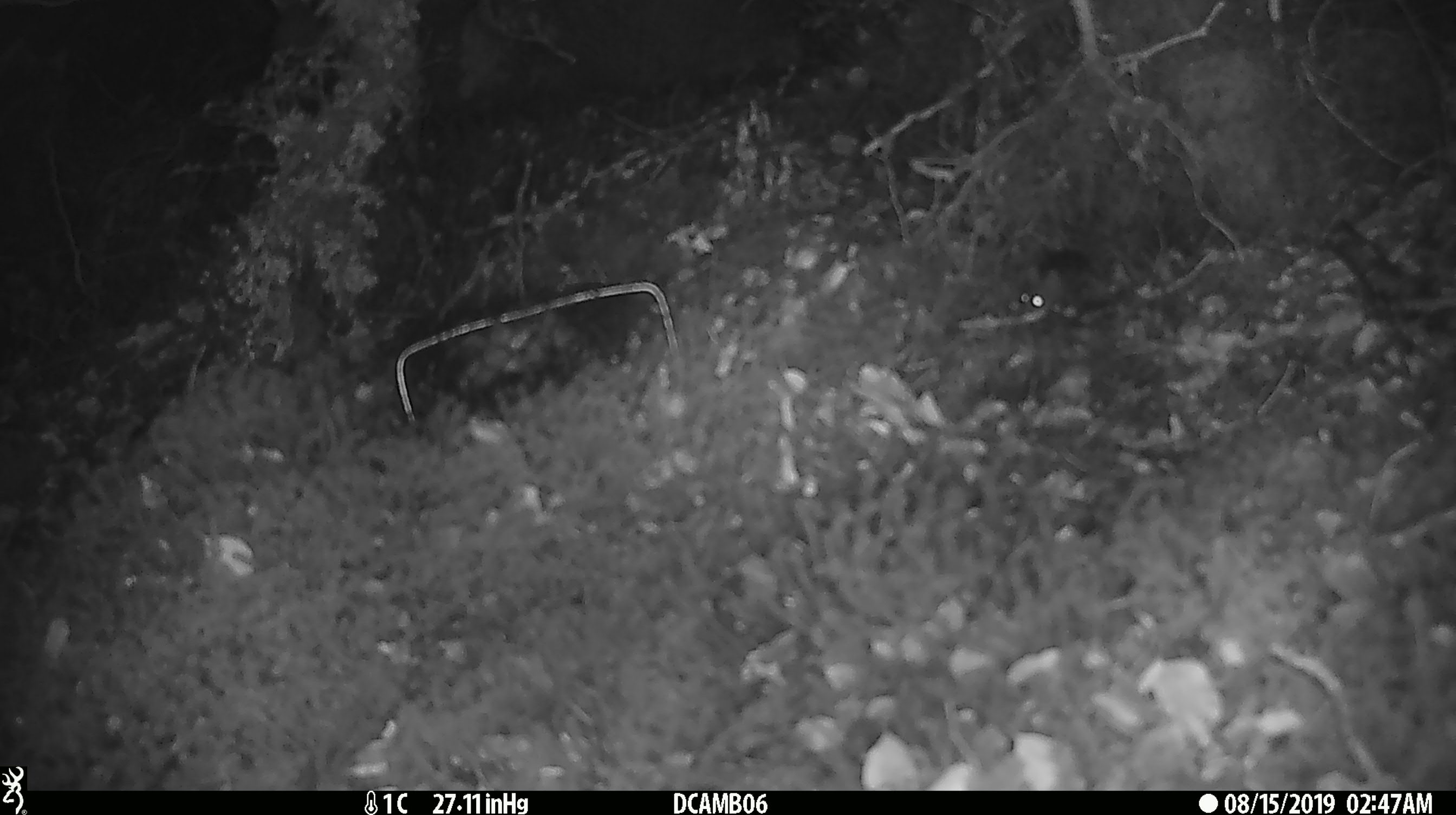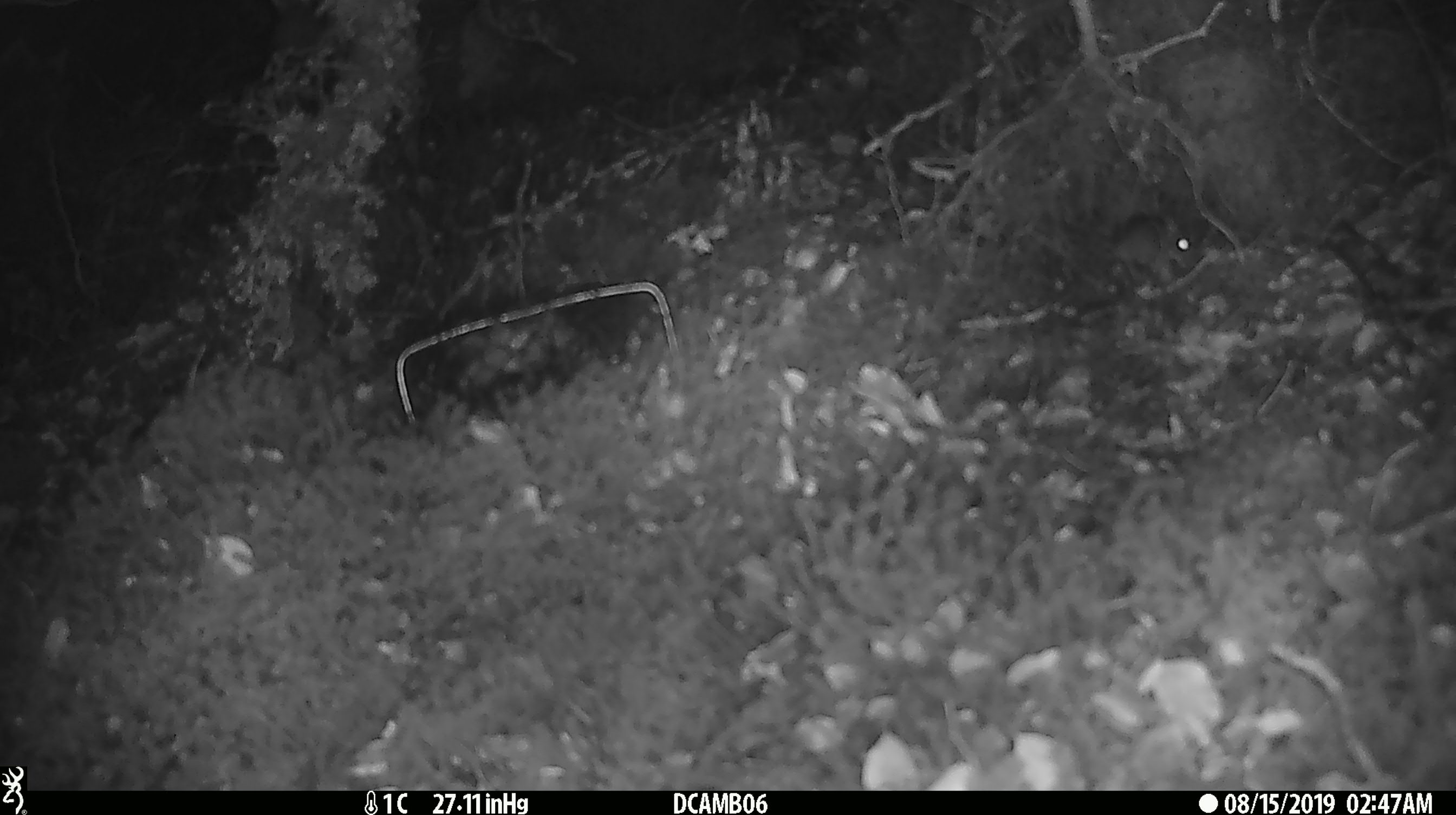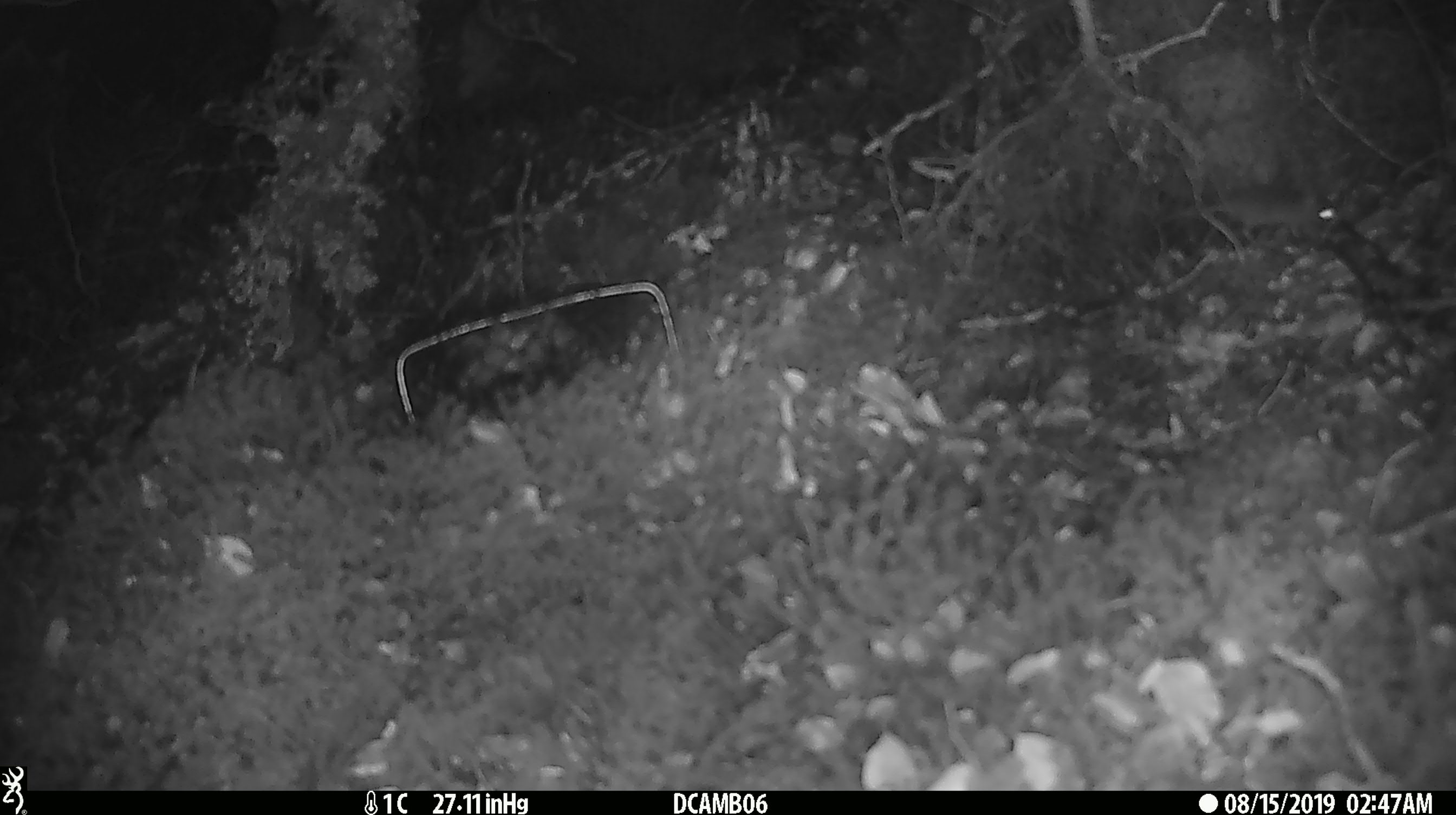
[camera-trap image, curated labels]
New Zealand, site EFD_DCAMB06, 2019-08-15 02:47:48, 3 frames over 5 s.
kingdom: Animalia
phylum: Chordata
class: Mammalia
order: Rodentia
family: Muridae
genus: Mus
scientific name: Mus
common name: mouse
Mouse (Mus).